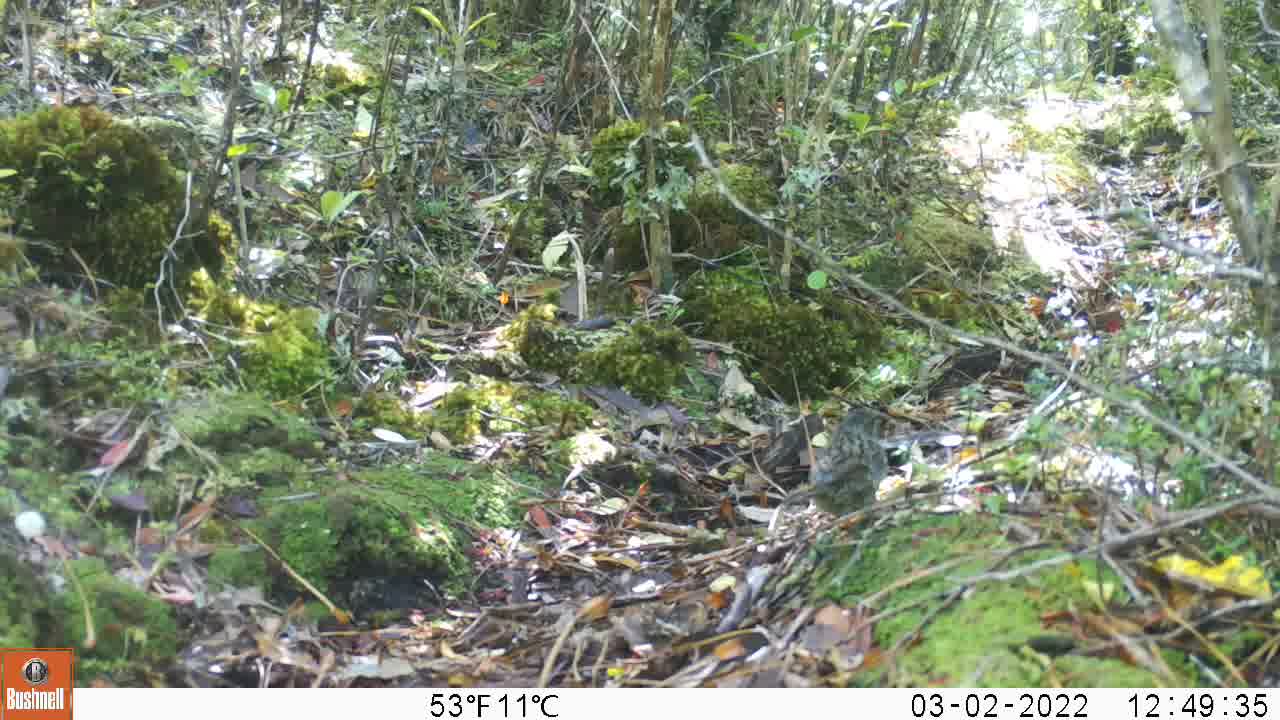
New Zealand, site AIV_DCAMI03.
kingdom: Animalia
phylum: Chordata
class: Aves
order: Passeriformes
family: Prunellidae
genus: Prunella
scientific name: Prunella modularis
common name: dunnock